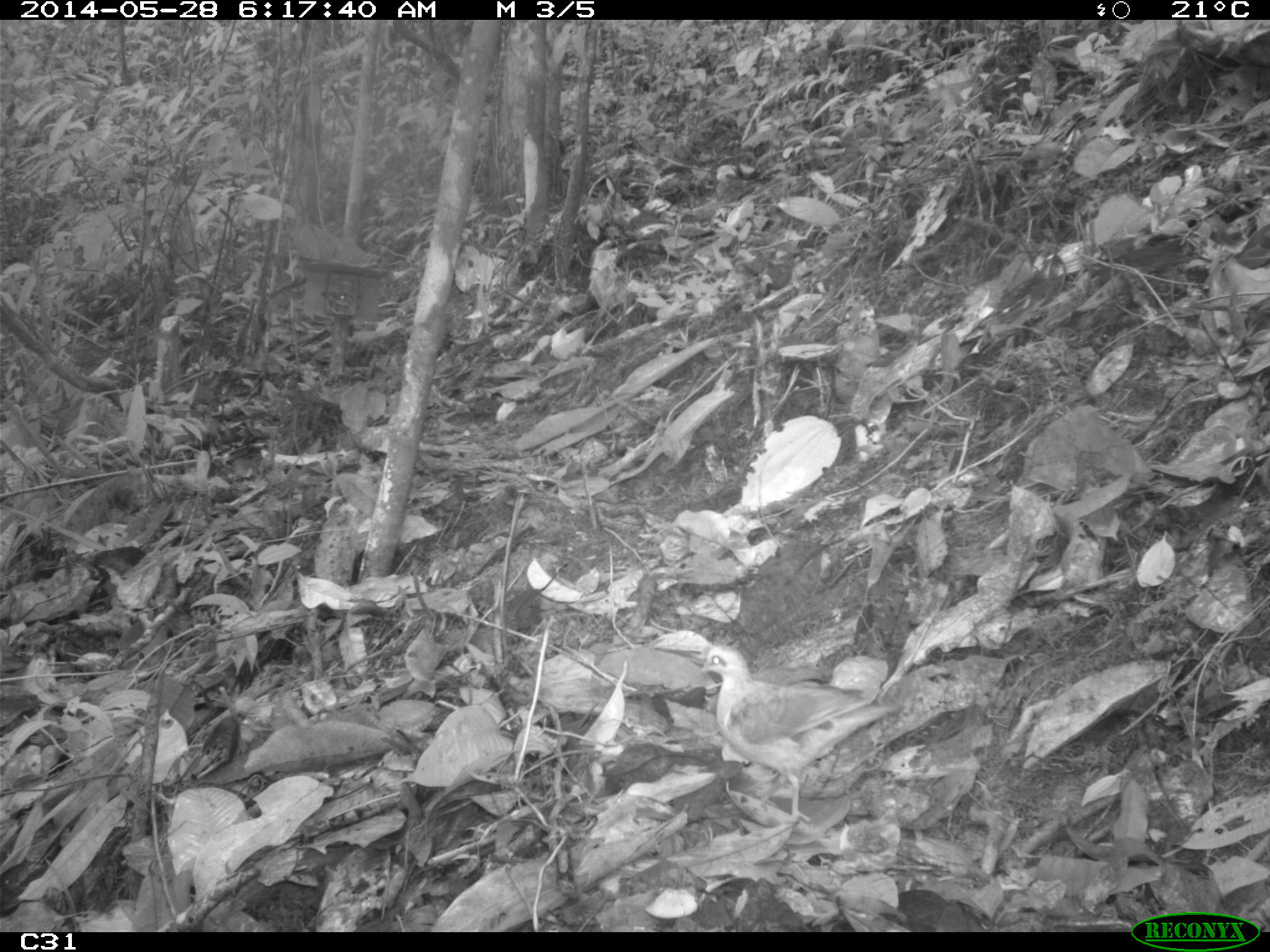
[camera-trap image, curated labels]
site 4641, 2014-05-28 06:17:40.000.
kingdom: Animalia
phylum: Chordata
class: Aves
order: Columbiformes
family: Columbidae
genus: Leptotila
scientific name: Leptotila rufaxilla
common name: gray-fronted dove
Leptotila rufaxilla (gray-fronted dove), count 1, age adult.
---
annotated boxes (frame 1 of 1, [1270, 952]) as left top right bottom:
leptotila rufaxilla: 697 644 902 824